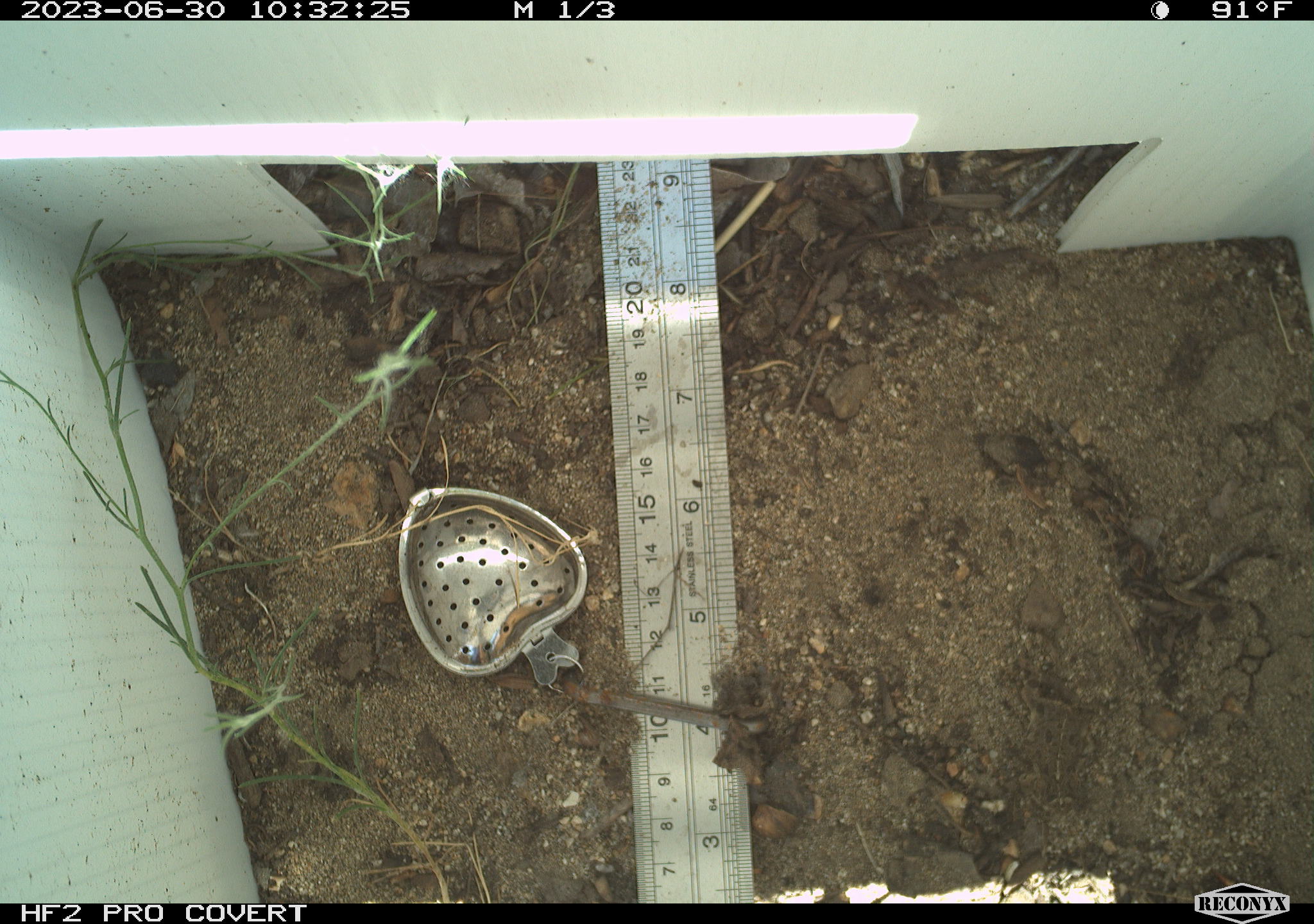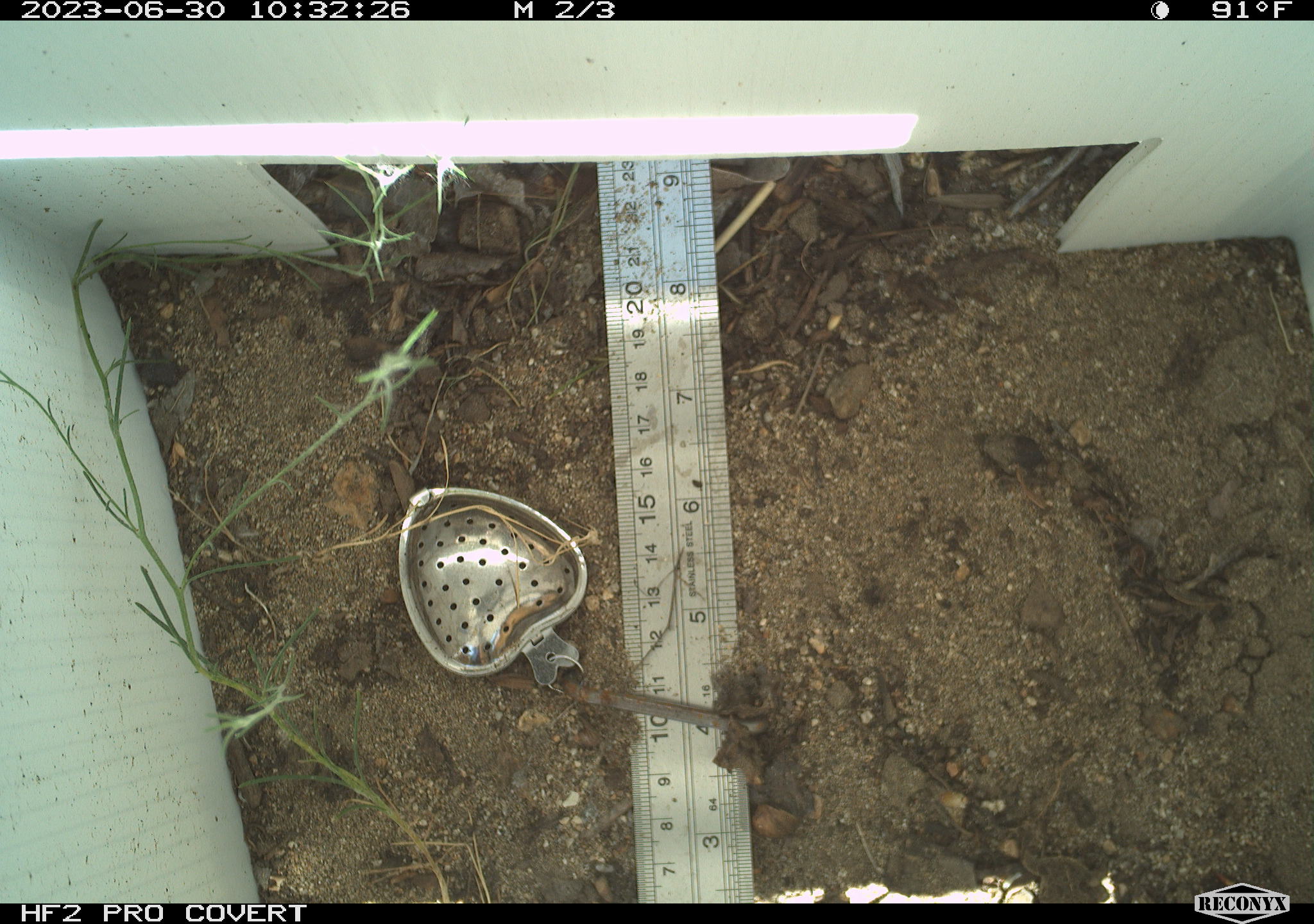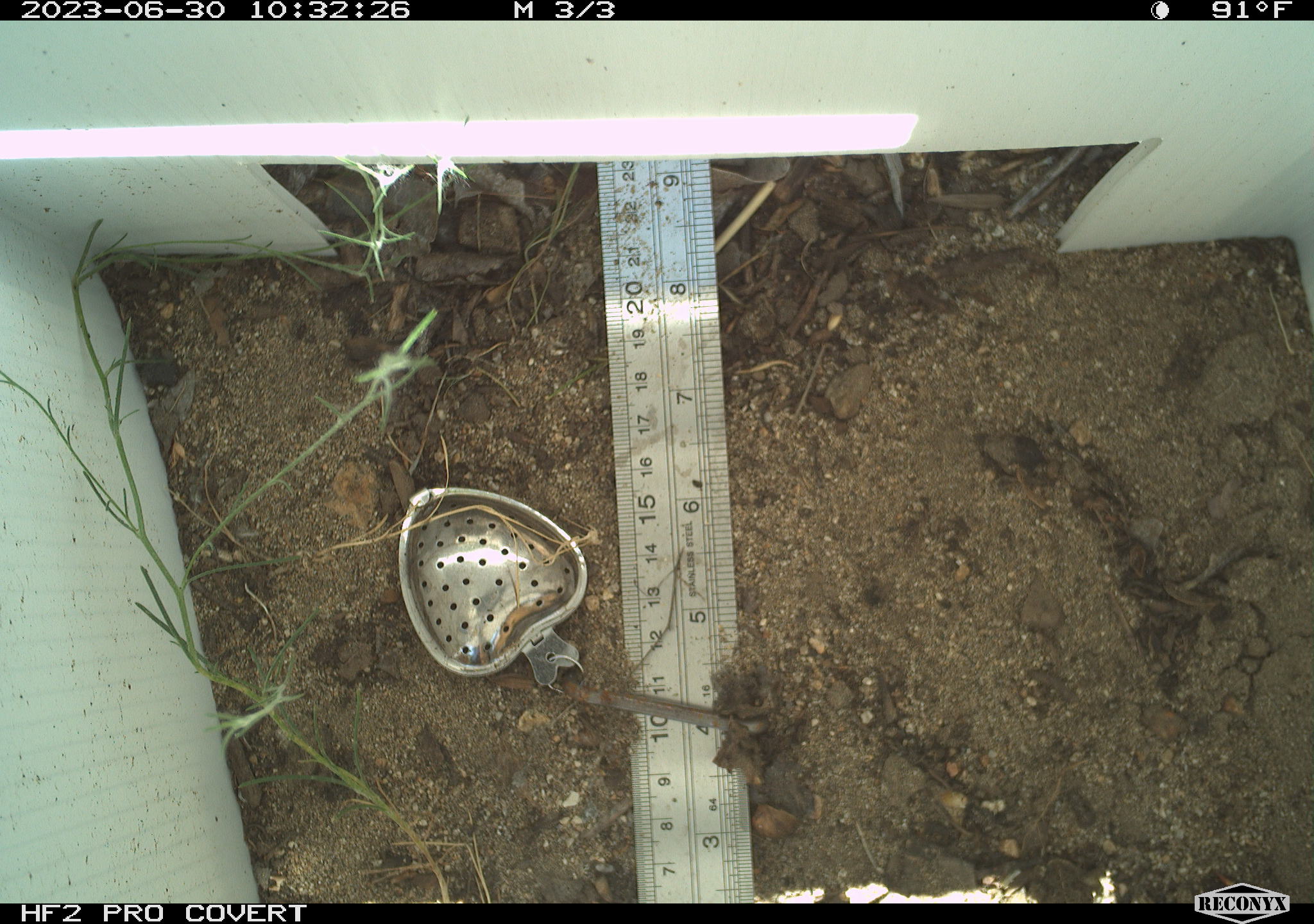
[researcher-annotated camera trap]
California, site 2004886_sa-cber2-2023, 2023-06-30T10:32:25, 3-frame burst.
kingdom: Animalia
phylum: Chordata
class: Amphibia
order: Anura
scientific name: Anura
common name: frogs